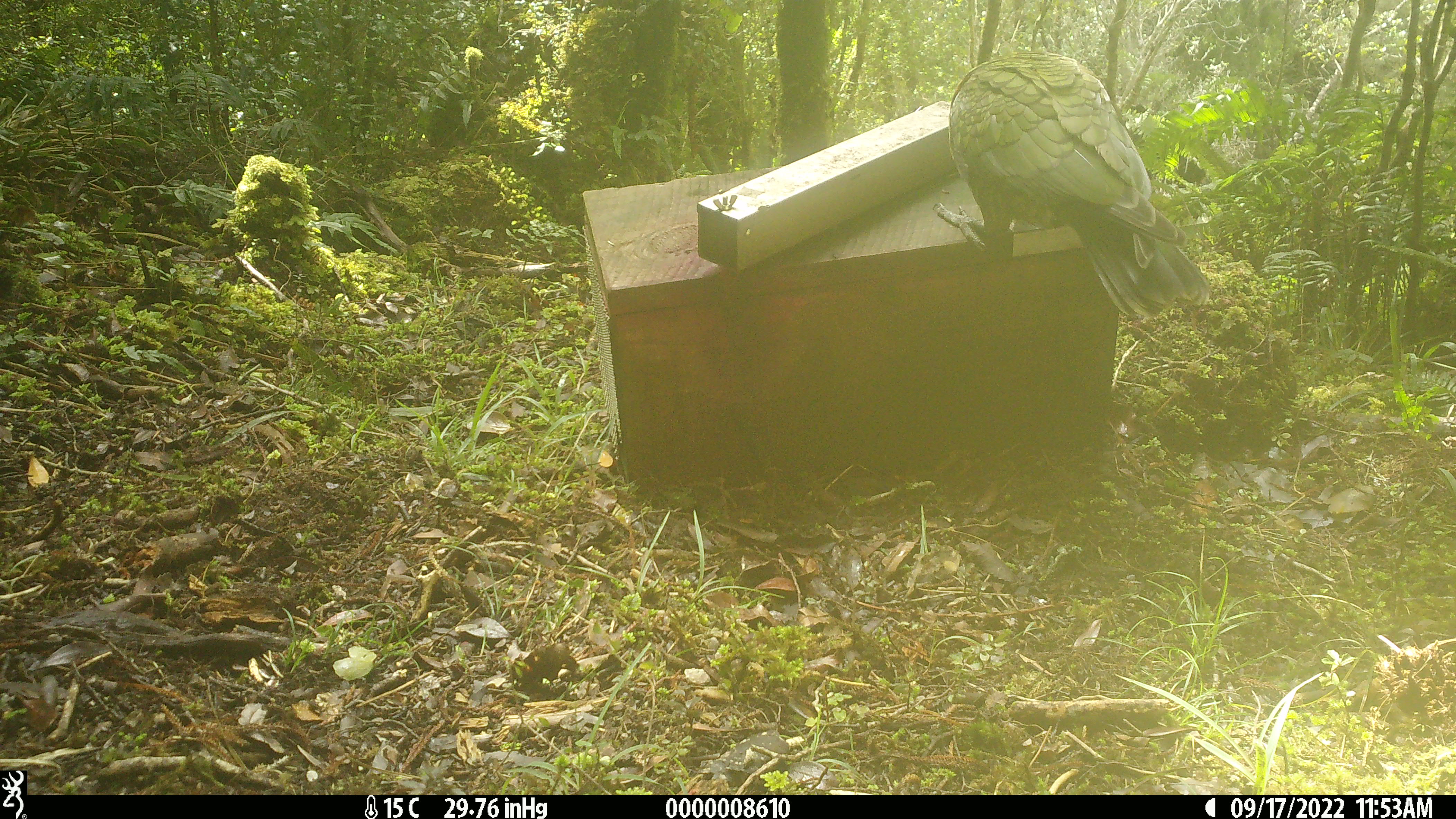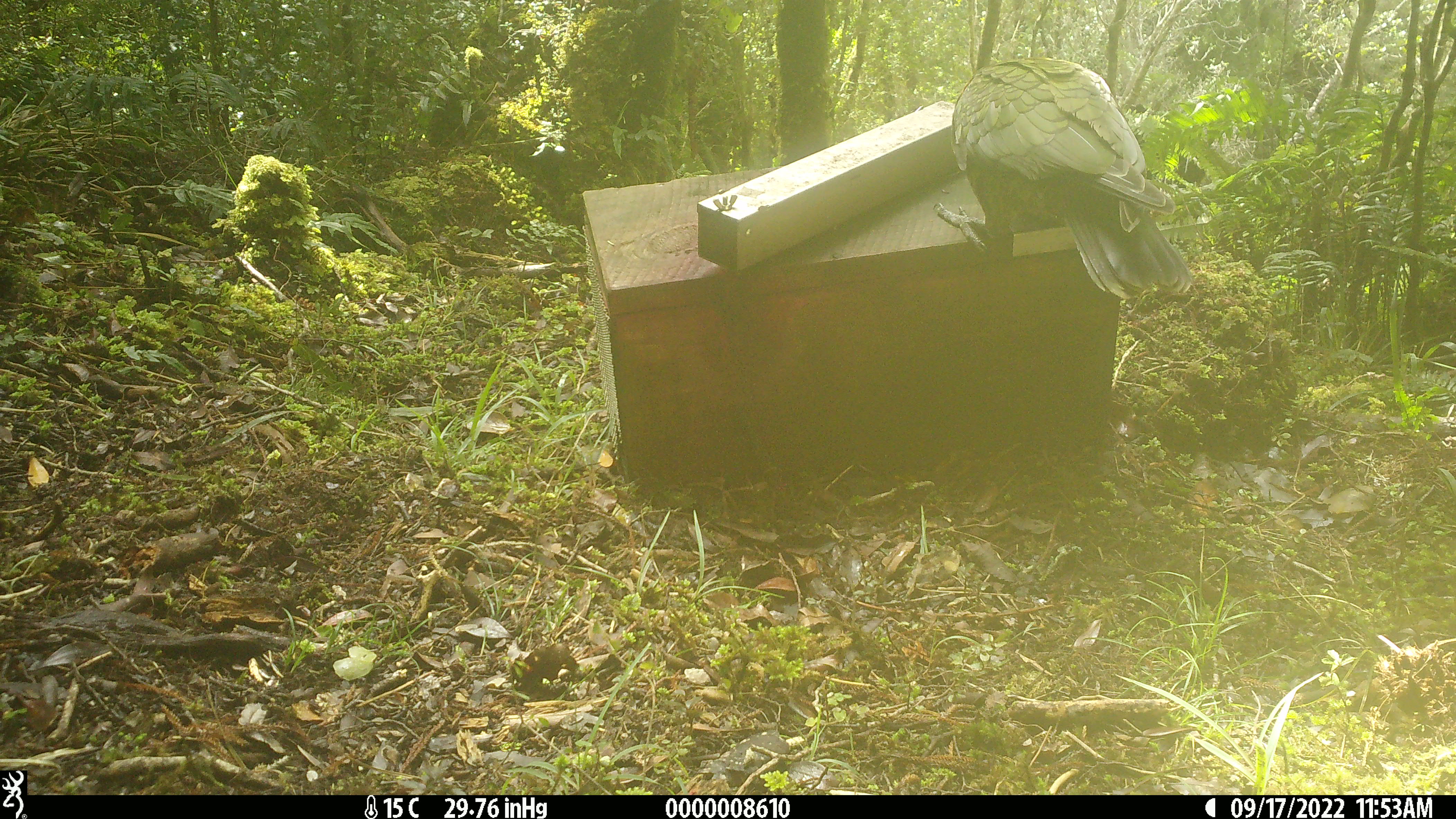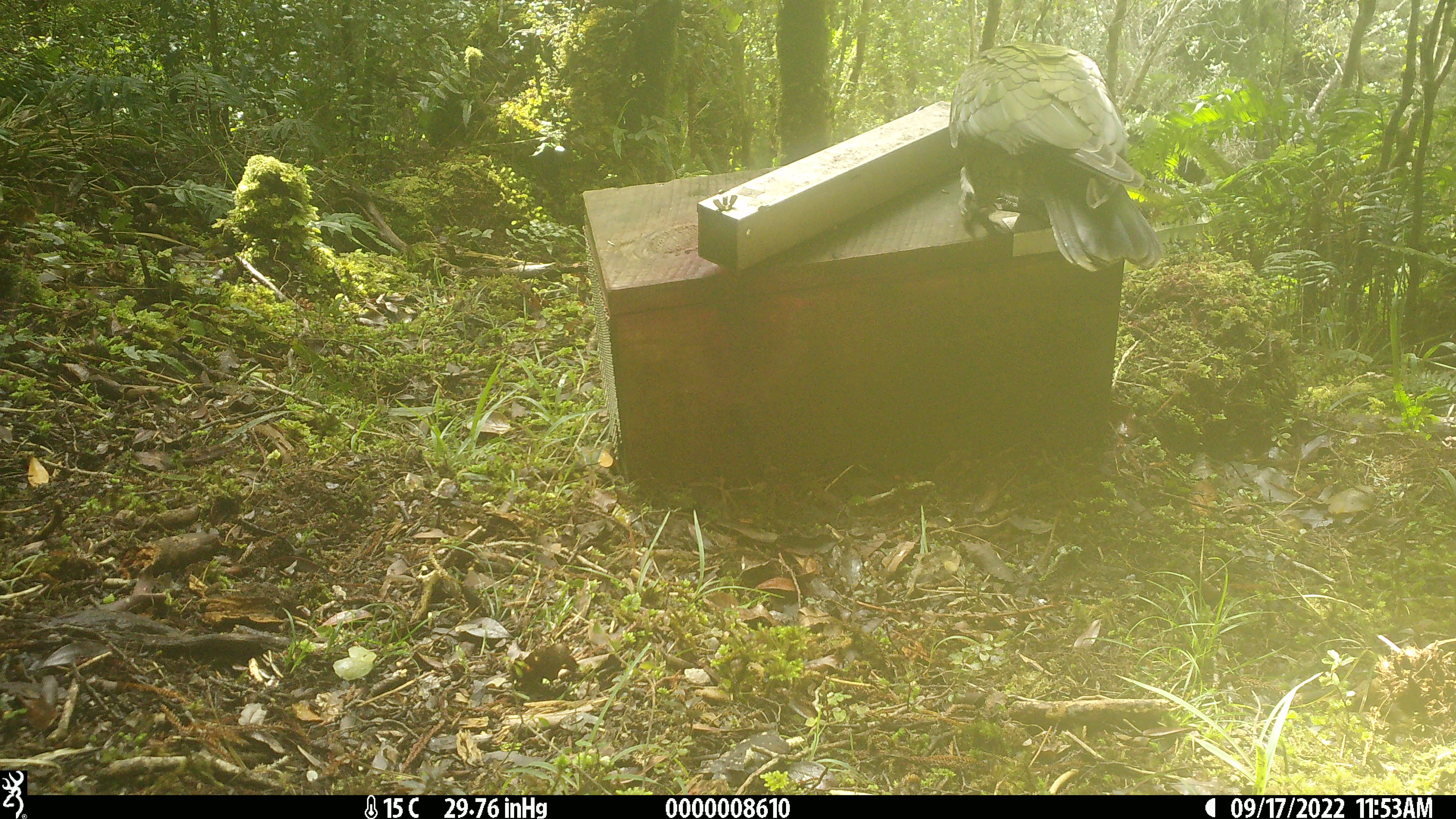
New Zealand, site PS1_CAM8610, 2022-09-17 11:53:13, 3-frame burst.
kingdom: Animalia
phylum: Chordata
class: Aves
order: Psittaciformes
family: Strigopidae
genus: Nestor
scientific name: Nestor notabilis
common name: kea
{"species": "kea (Nestor notabilis)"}